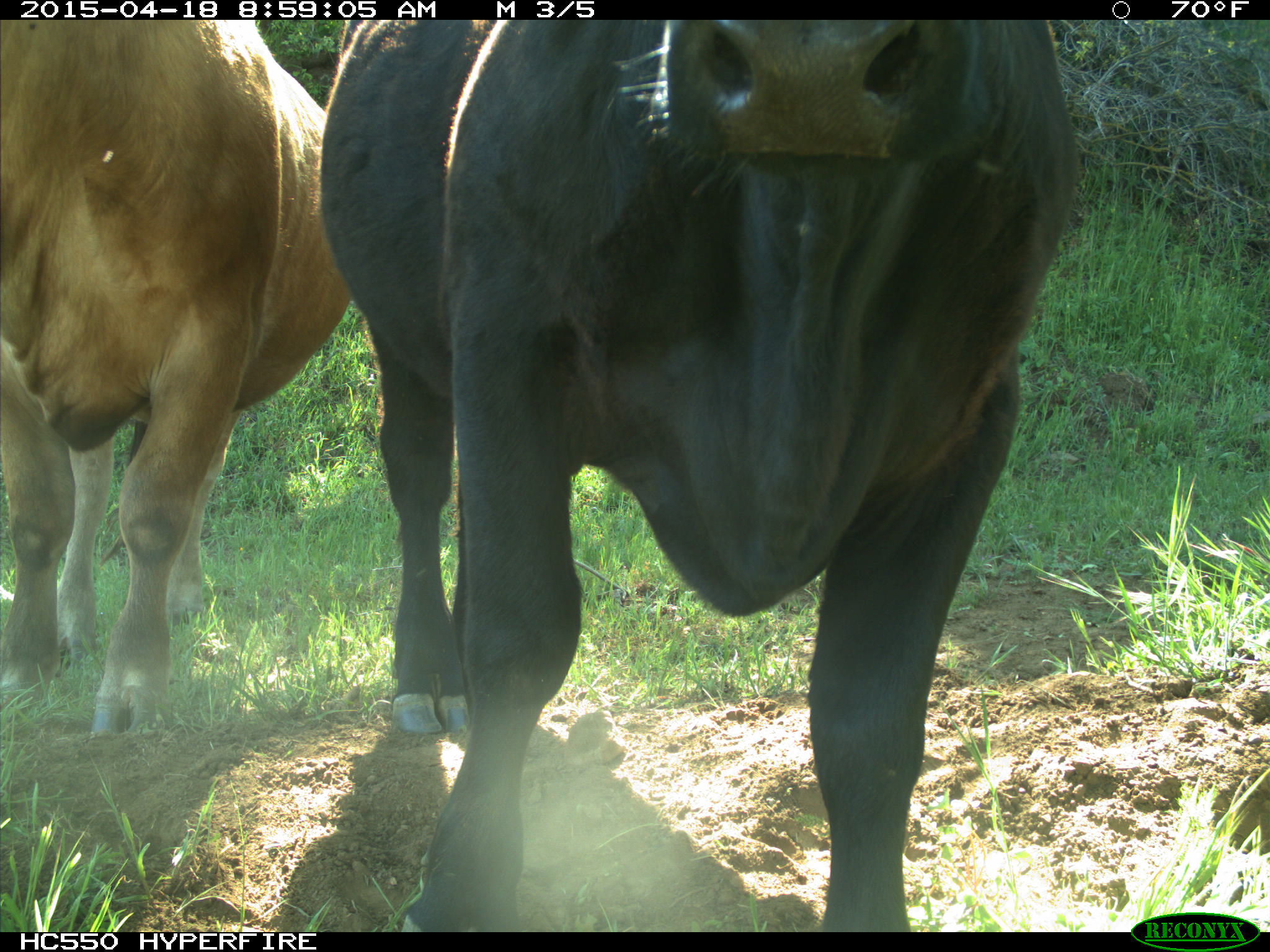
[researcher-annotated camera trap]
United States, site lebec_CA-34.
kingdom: Animalia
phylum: Chordata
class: Mammalia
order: Artiodactyla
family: Bovidae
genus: Bos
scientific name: Bos taurus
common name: domestic cow